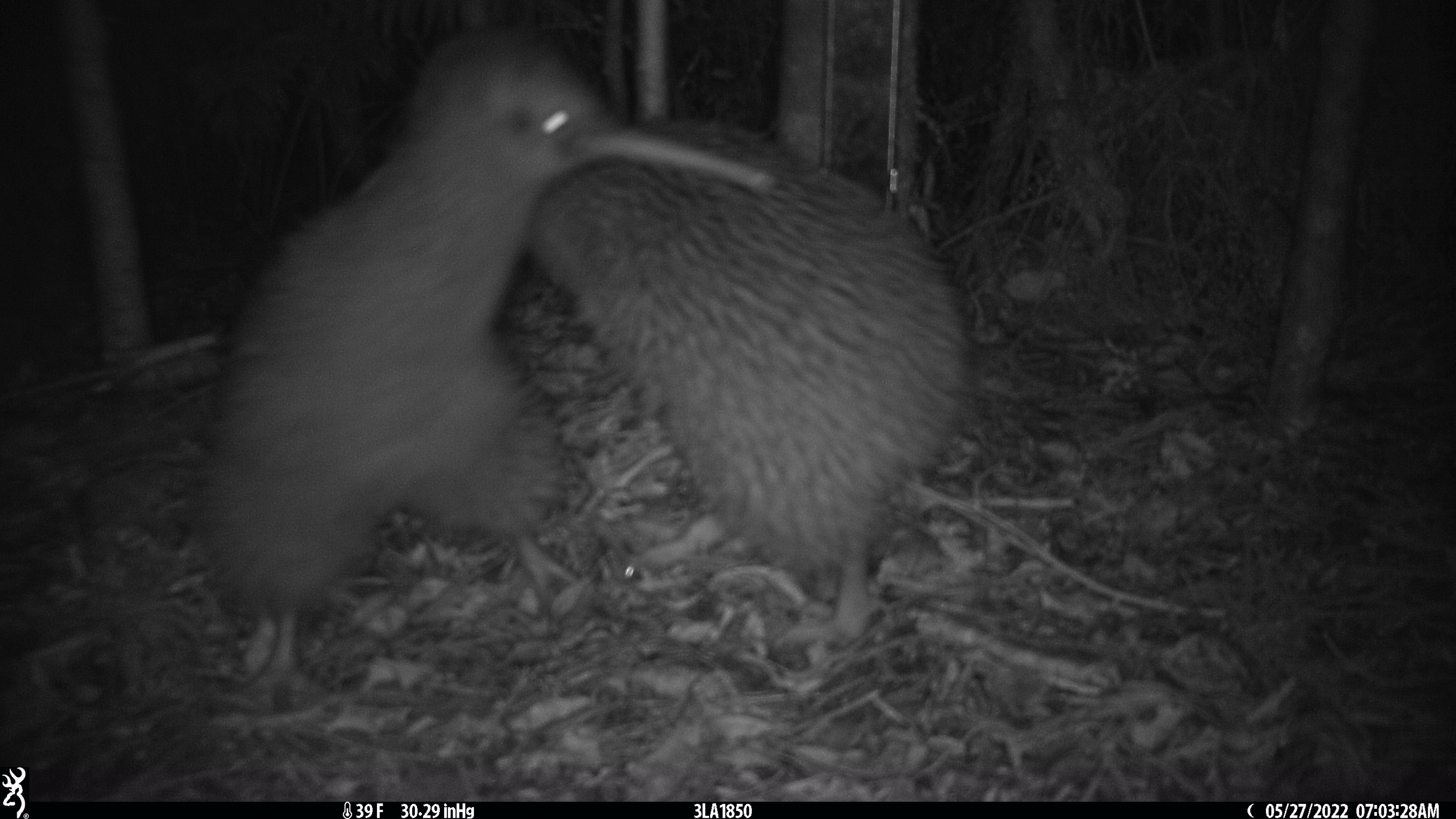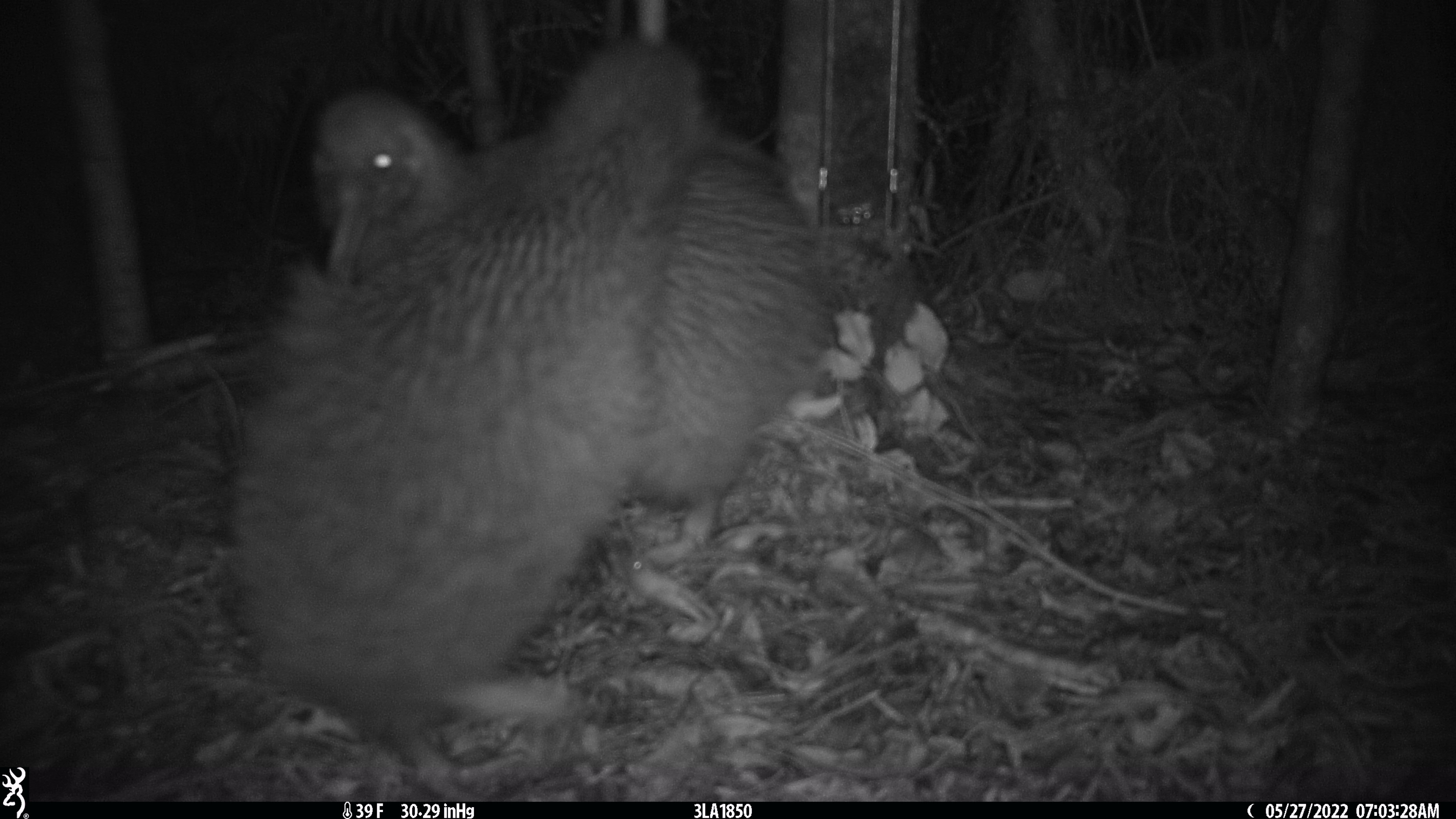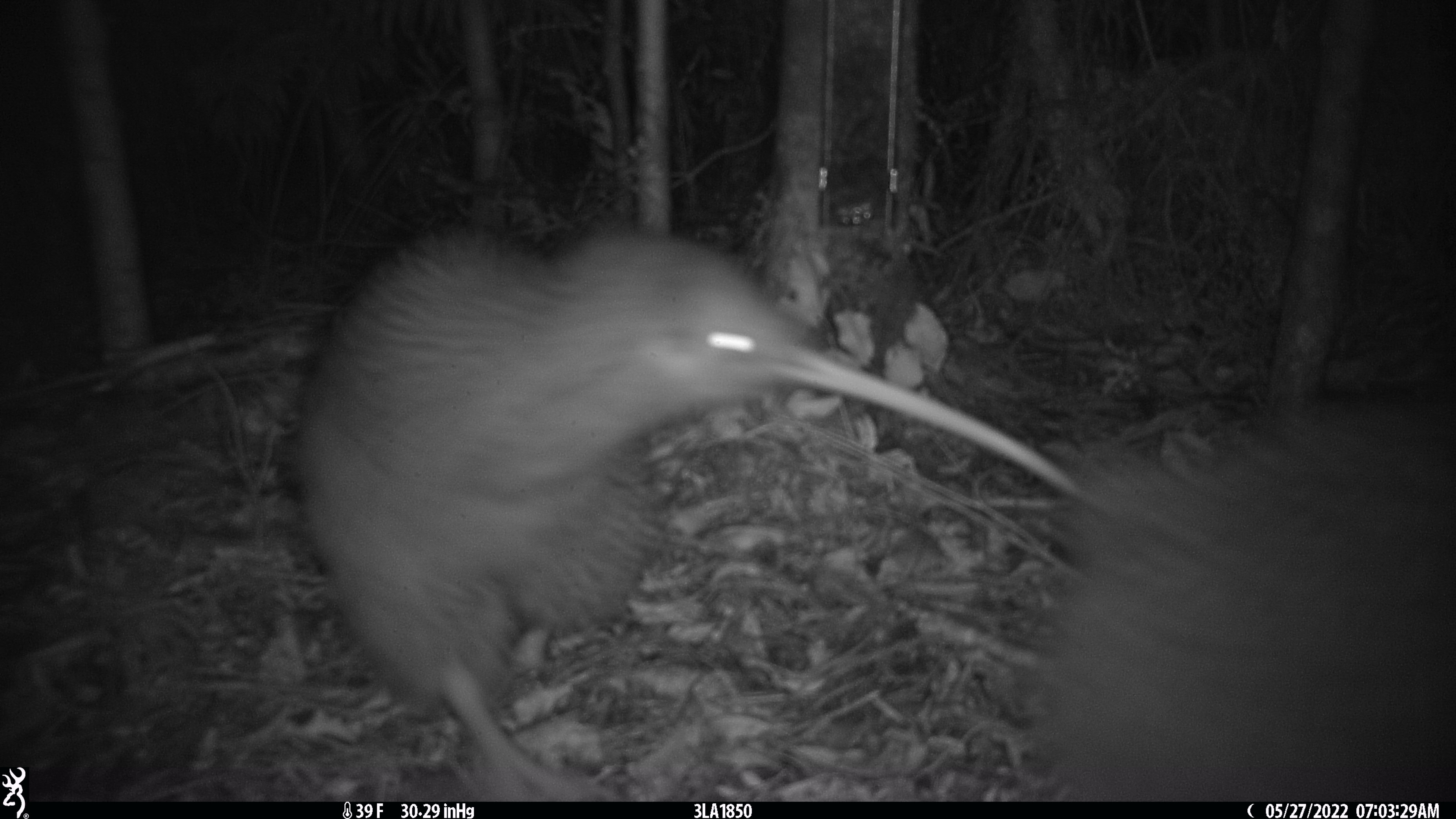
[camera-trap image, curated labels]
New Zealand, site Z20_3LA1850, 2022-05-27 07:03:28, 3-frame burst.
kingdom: Animalia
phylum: Chordata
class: Aves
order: Apterygiformes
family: Apterygidae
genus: Apteryx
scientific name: Apteryx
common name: kiwi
Kiwi (Apteryx).